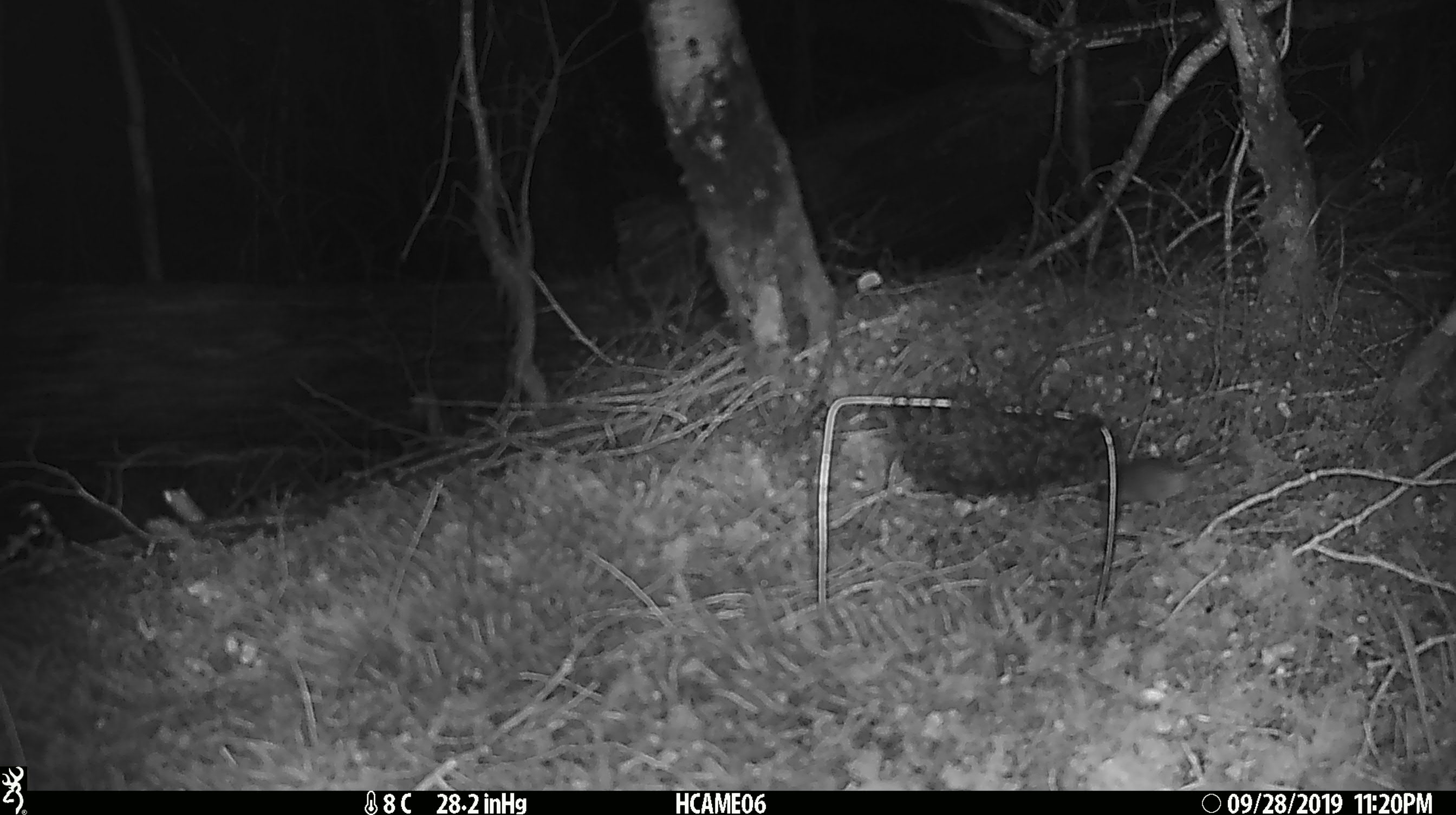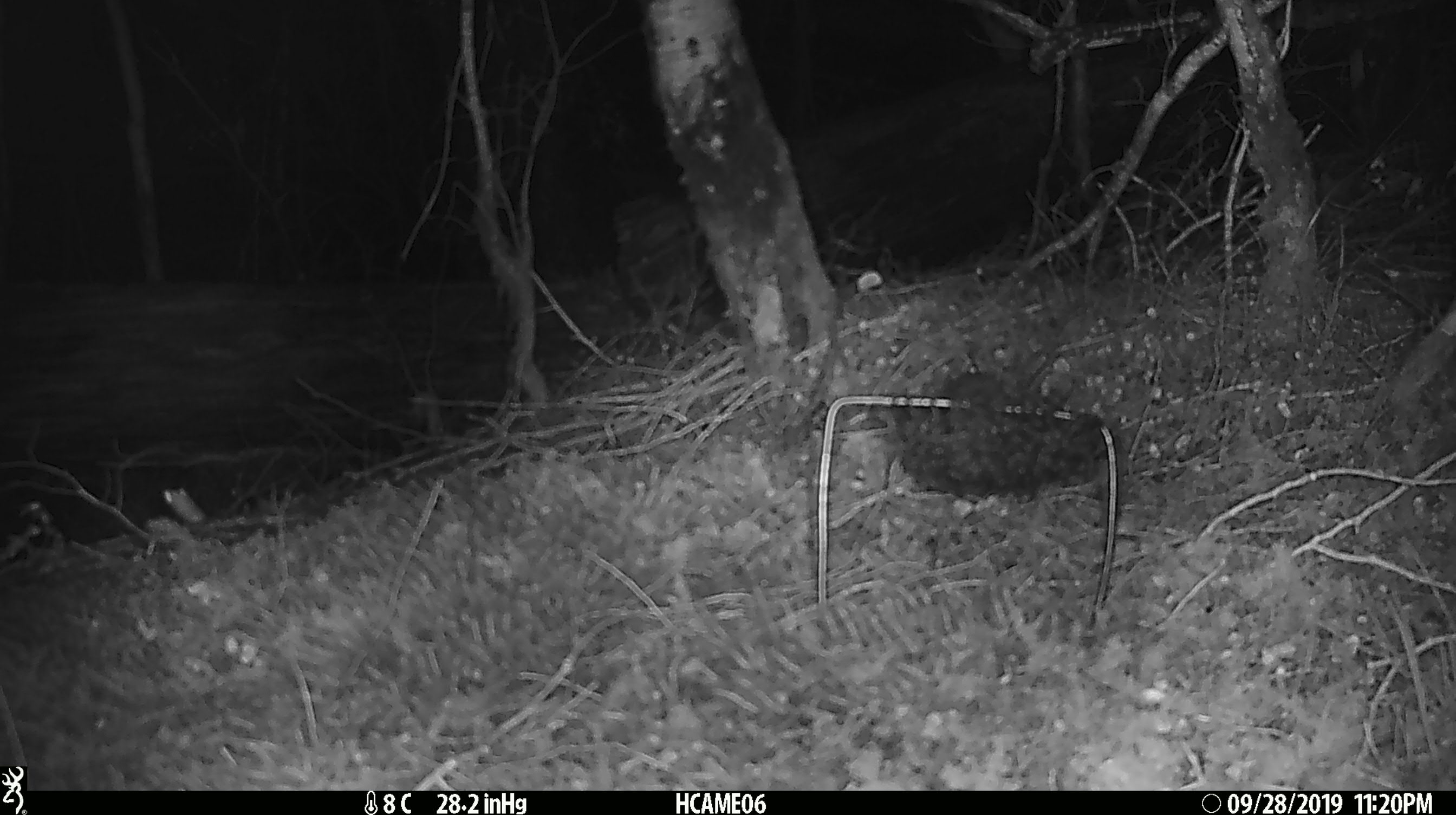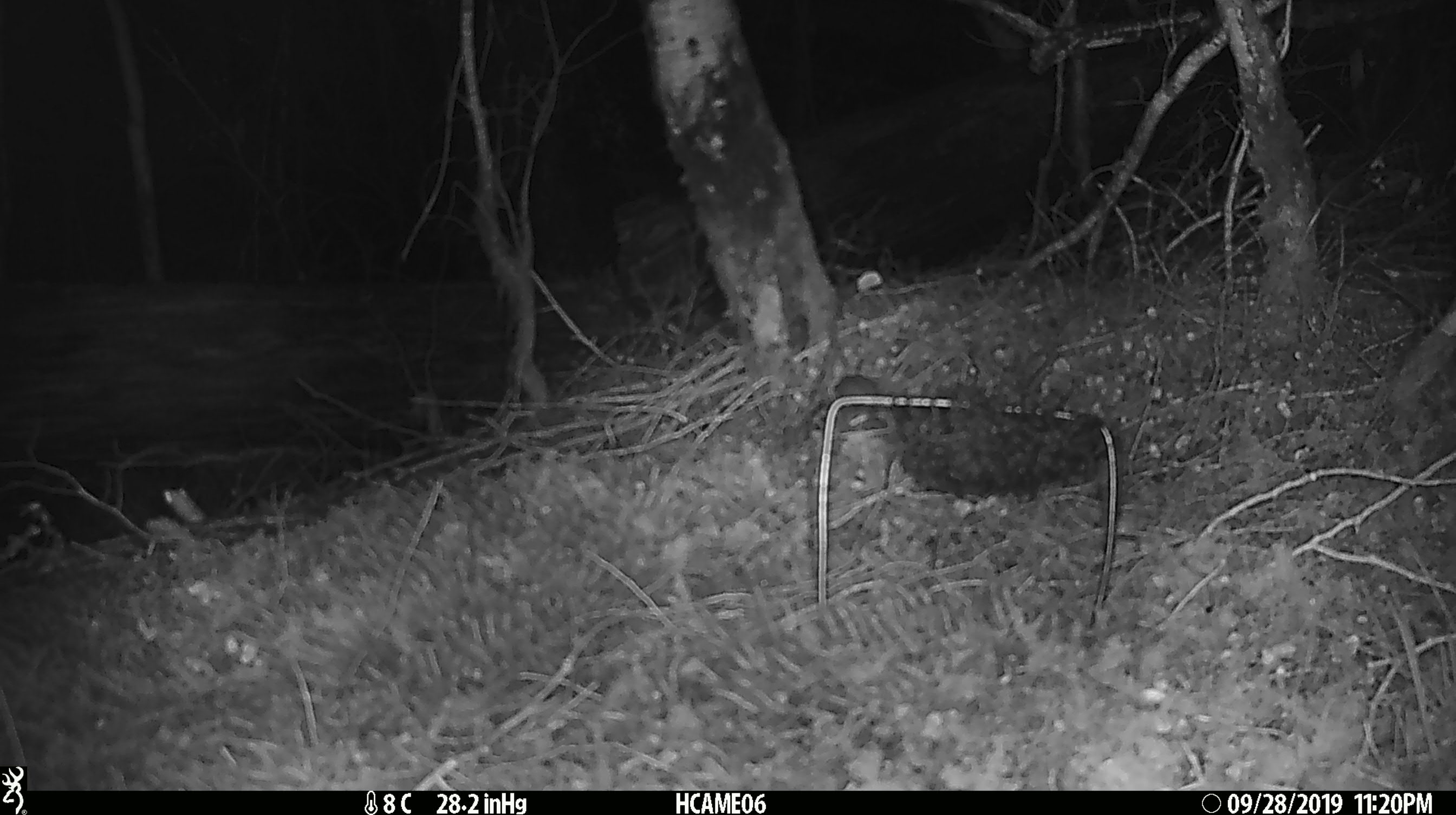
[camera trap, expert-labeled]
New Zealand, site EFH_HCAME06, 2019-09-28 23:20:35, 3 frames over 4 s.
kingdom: Animalia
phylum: Chordata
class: Mammalia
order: Rodentia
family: Muridae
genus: Mus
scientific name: Mus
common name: mouse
Mouse (Mus).